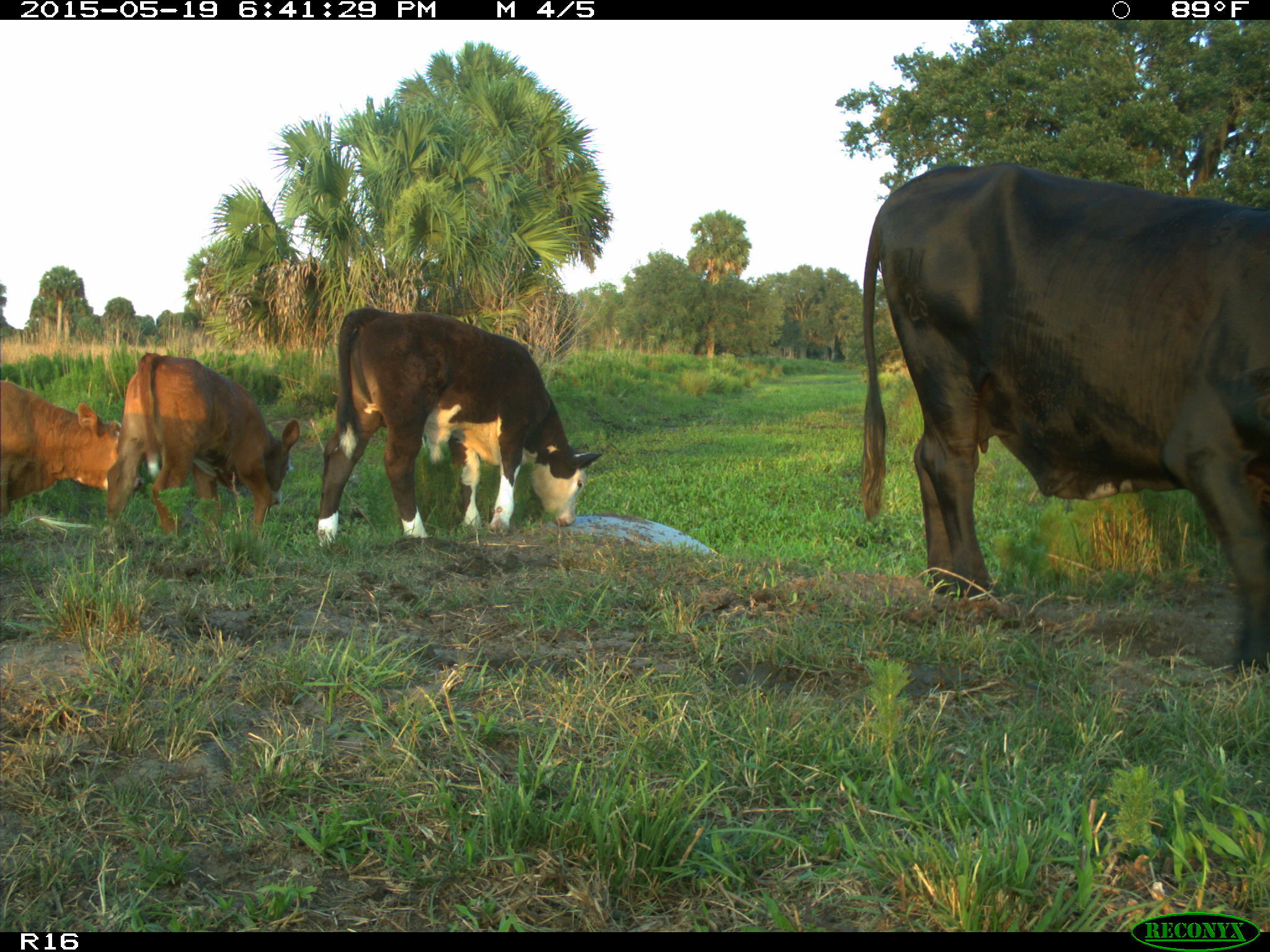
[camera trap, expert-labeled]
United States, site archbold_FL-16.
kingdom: Animalia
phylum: Chordata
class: Mammalia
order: Artiodactyla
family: Bovidae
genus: Bos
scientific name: Bos taurus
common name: domestic cow